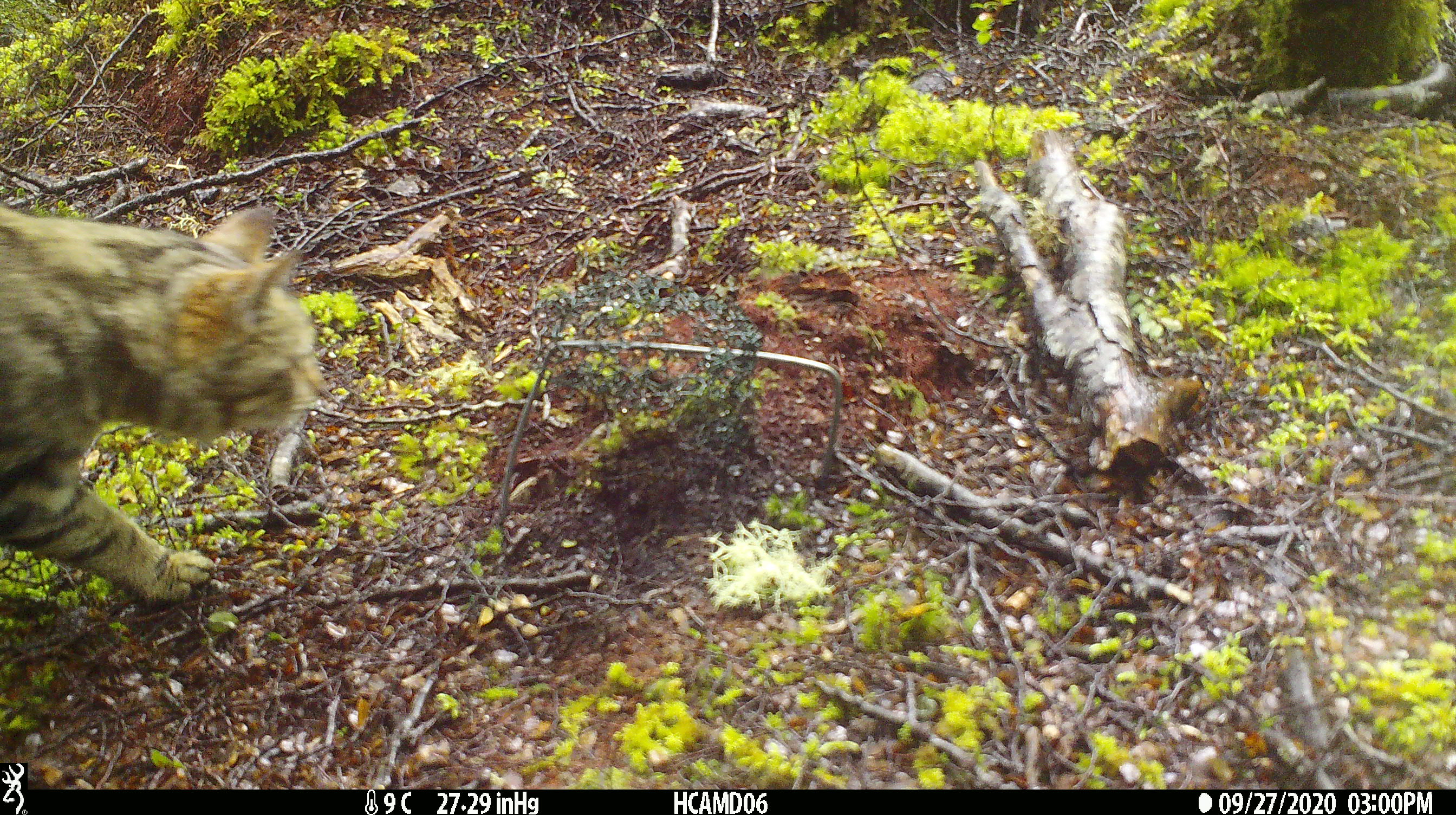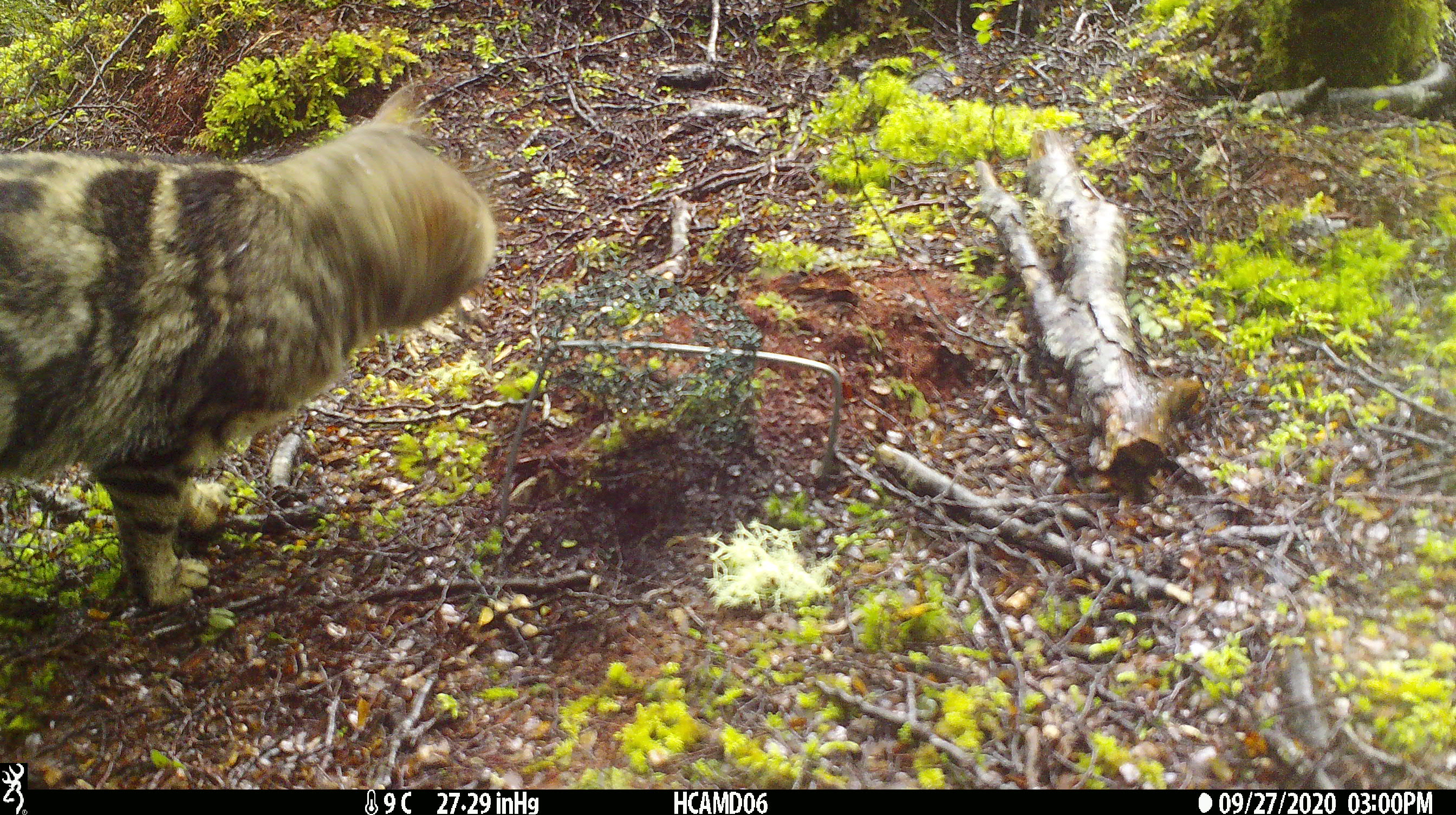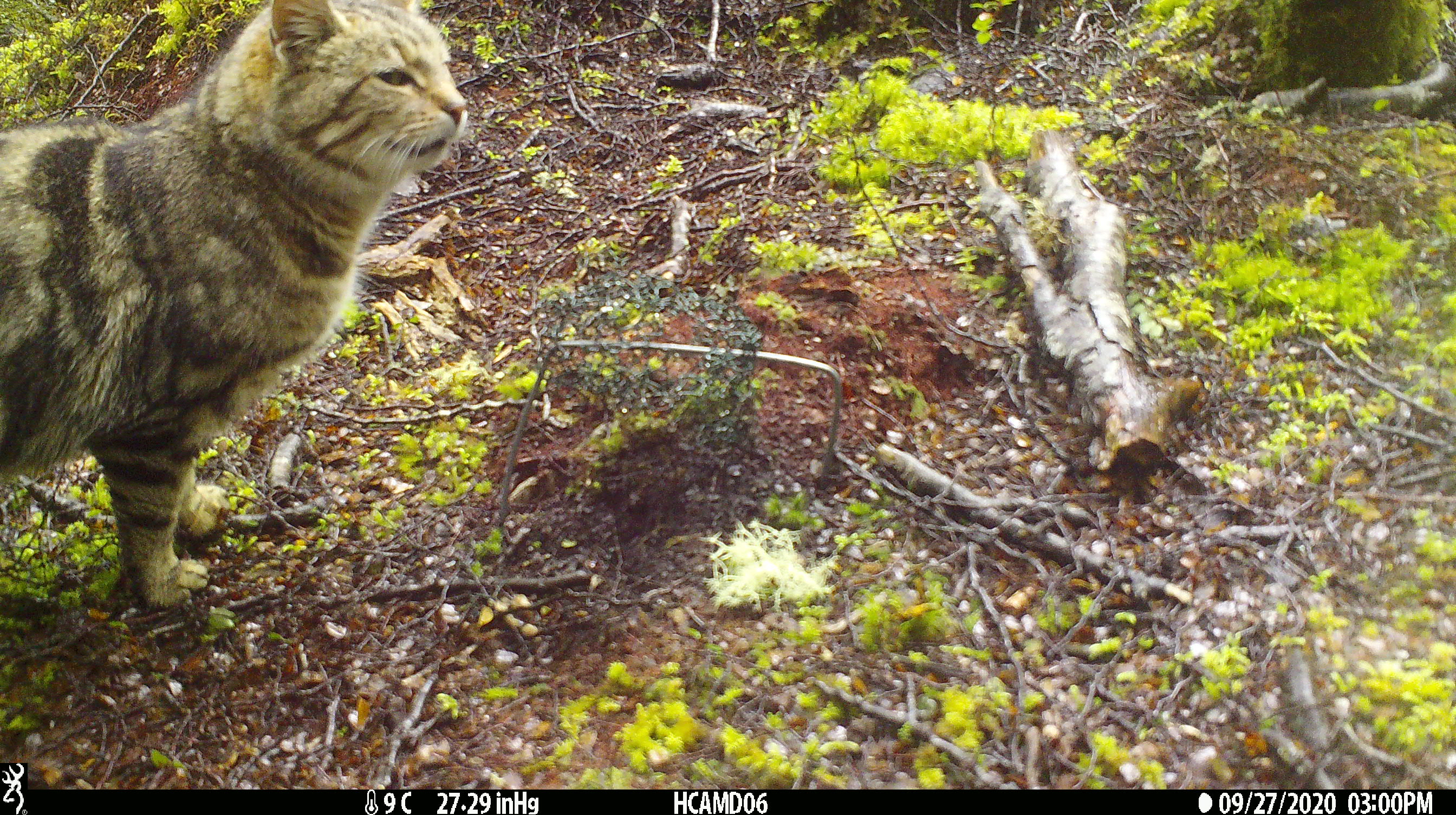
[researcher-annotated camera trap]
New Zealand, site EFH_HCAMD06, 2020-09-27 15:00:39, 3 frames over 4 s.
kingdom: Animalia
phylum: Chordata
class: Mammalia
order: Carnivora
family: Felidae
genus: Felis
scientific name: Felis catus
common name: domestic cat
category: cat